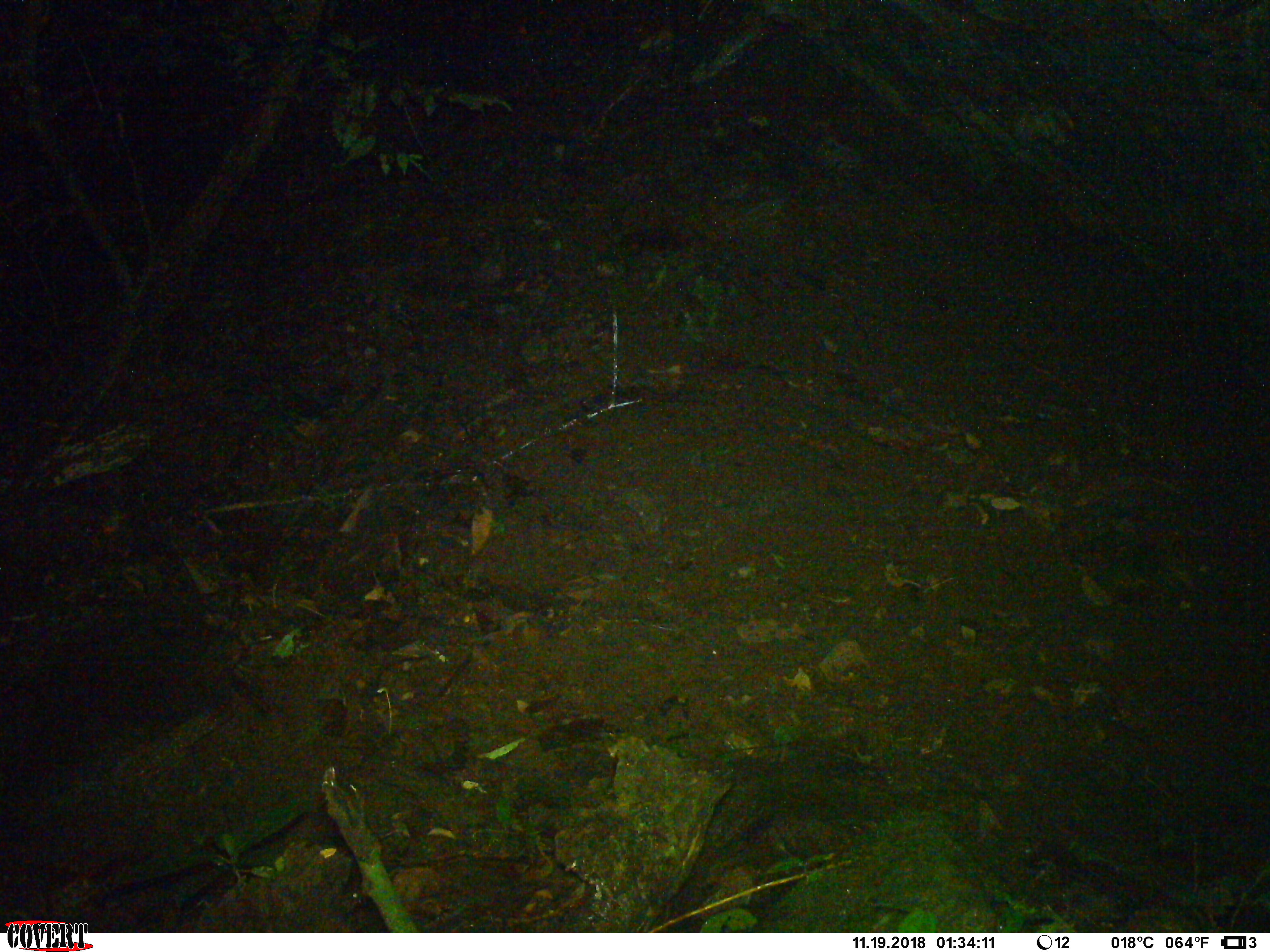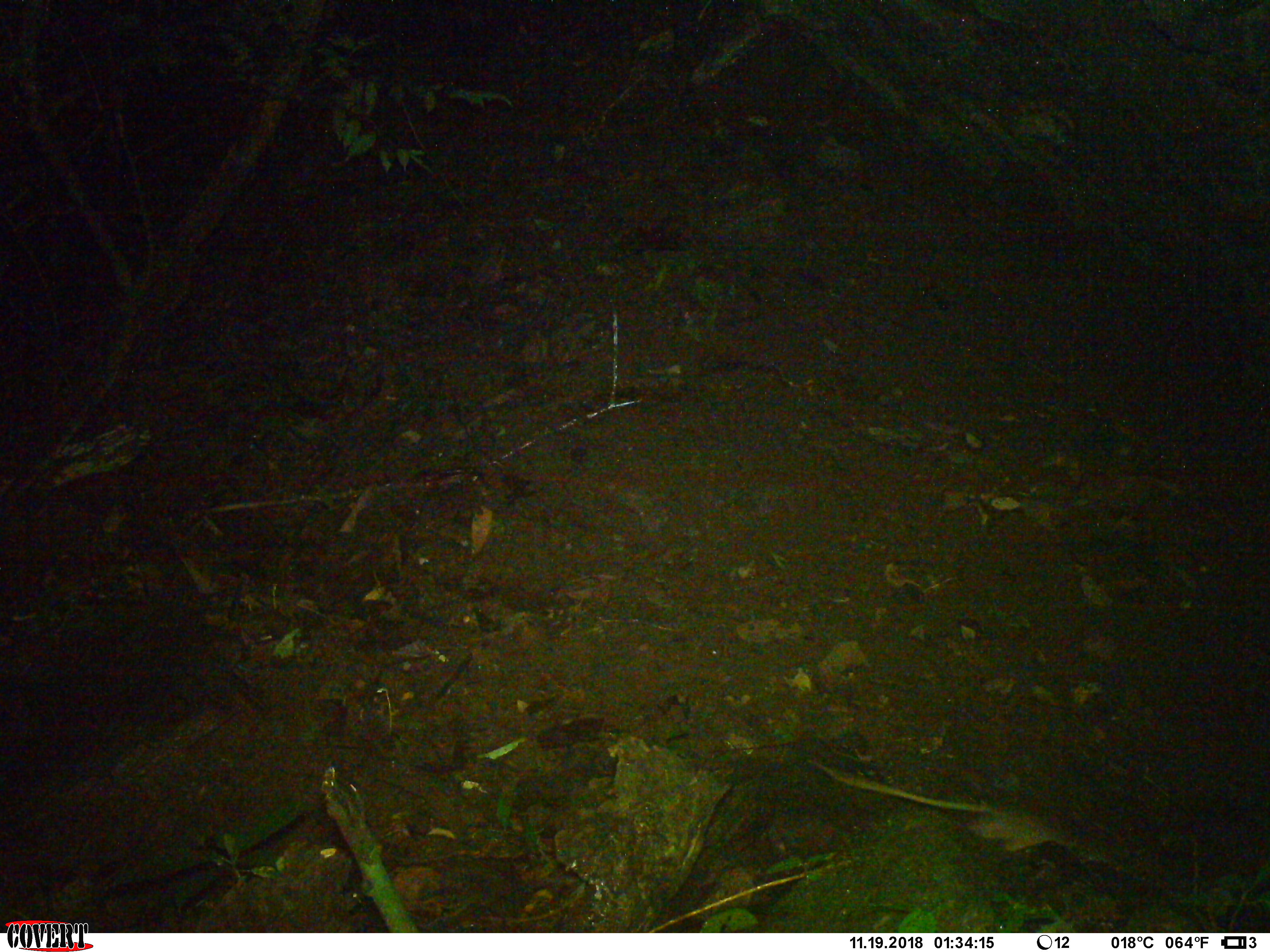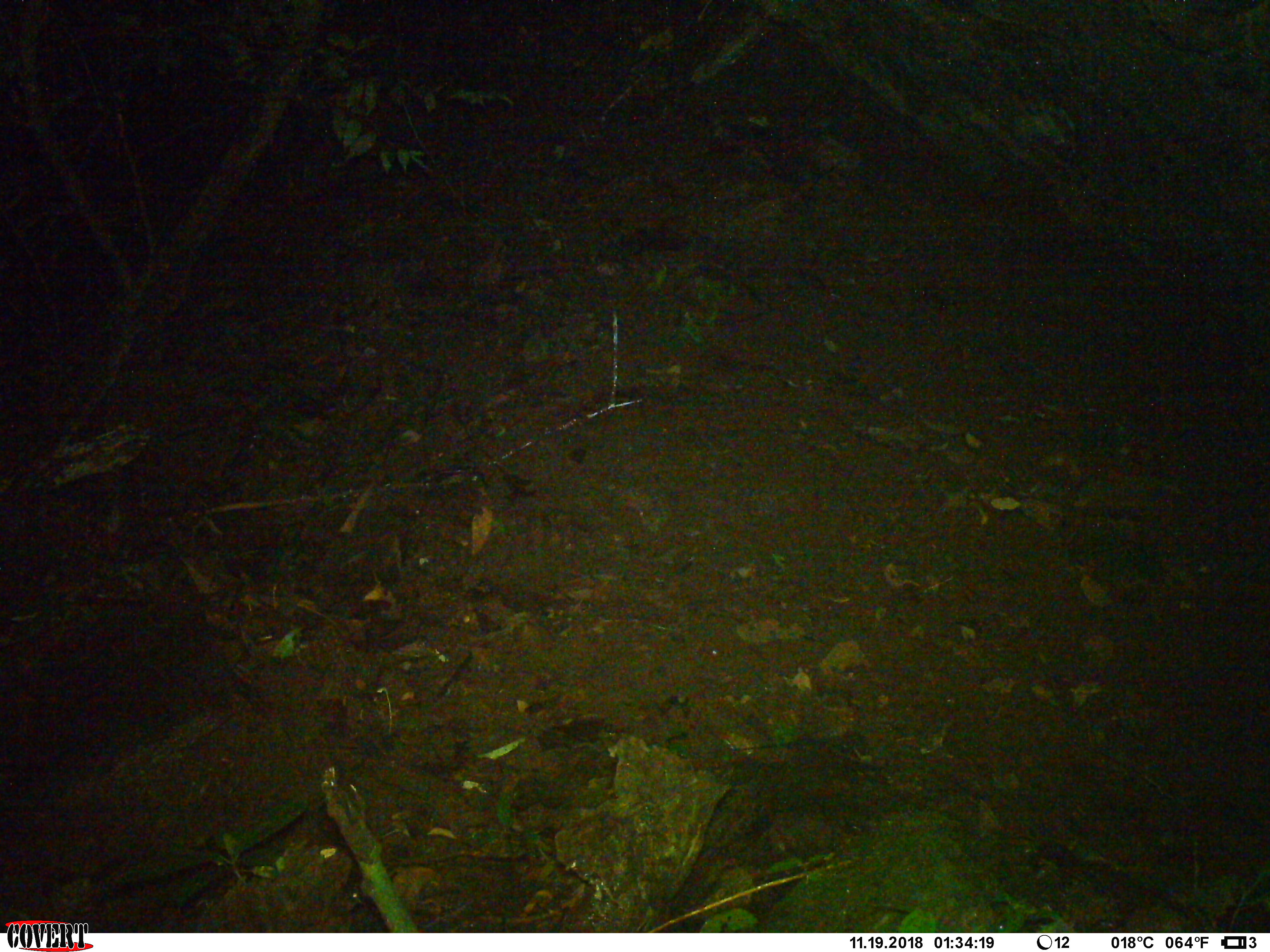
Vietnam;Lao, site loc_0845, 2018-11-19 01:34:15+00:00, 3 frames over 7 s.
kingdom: Animalia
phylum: Chordata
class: Mammalia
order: Rodentia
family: Muridae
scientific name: Muridae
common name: old-world mice and rats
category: unidentified murid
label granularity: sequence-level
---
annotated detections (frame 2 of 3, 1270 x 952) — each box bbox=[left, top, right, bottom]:
unidentified murid: bbox=[806, 758, 1140, 865]